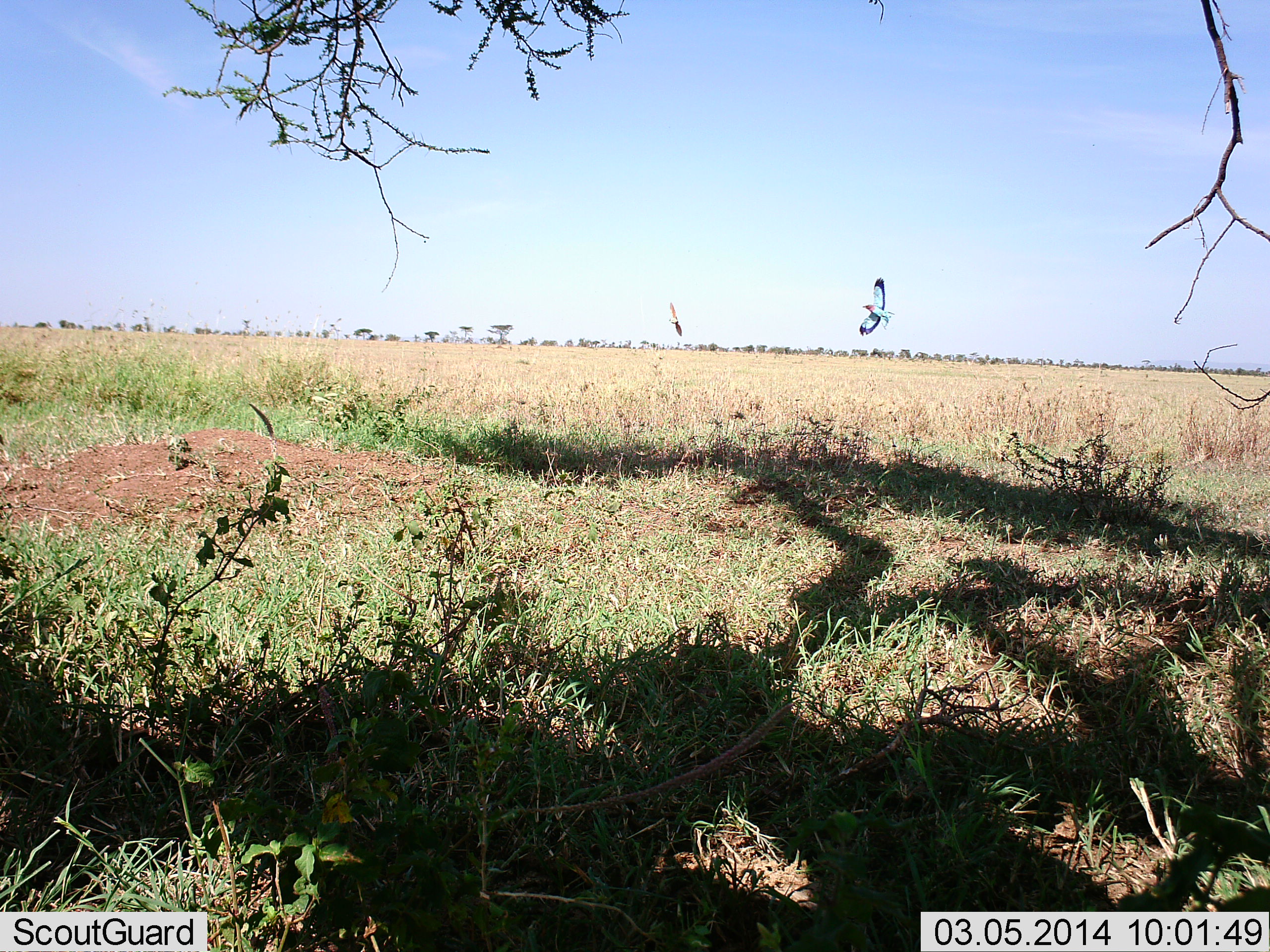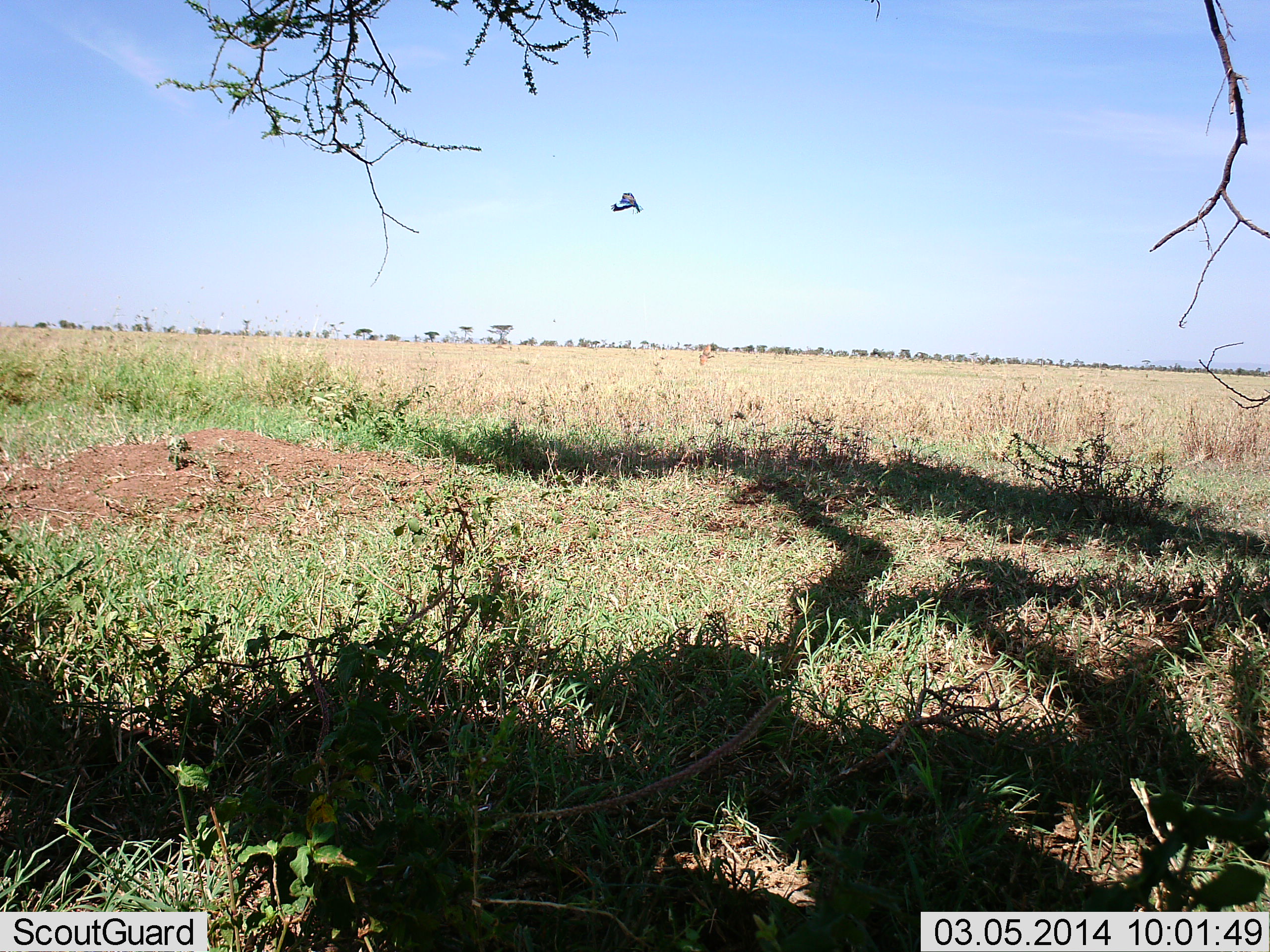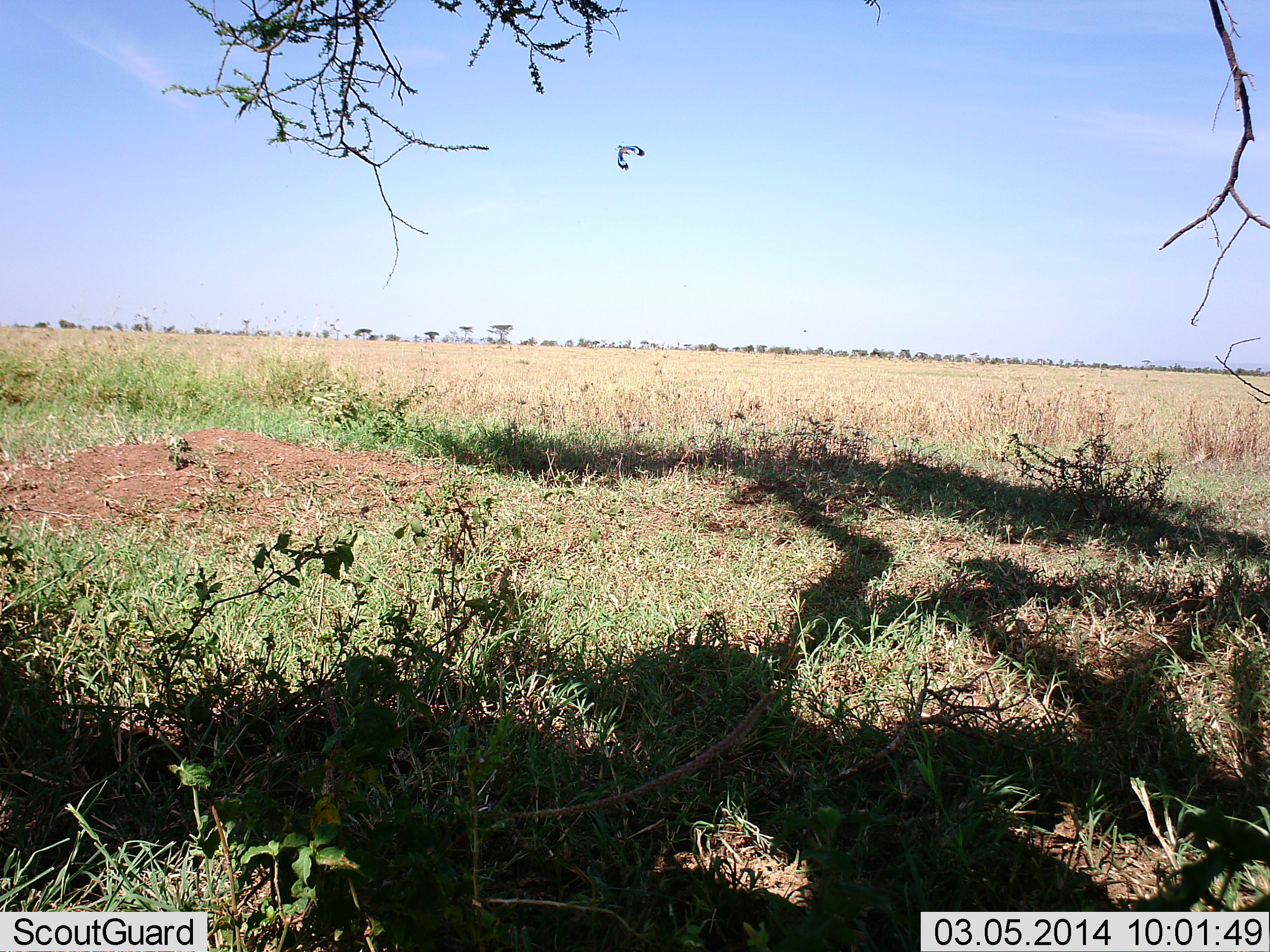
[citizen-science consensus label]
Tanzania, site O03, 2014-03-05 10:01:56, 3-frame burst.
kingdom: Animalia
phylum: Chordata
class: Aves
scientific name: Aves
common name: bird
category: otherbird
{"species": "otherbird (bird) (Aves)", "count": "2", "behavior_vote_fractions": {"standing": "0%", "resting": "0%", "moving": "100%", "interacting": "0%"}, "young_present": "0%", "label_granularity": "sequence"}